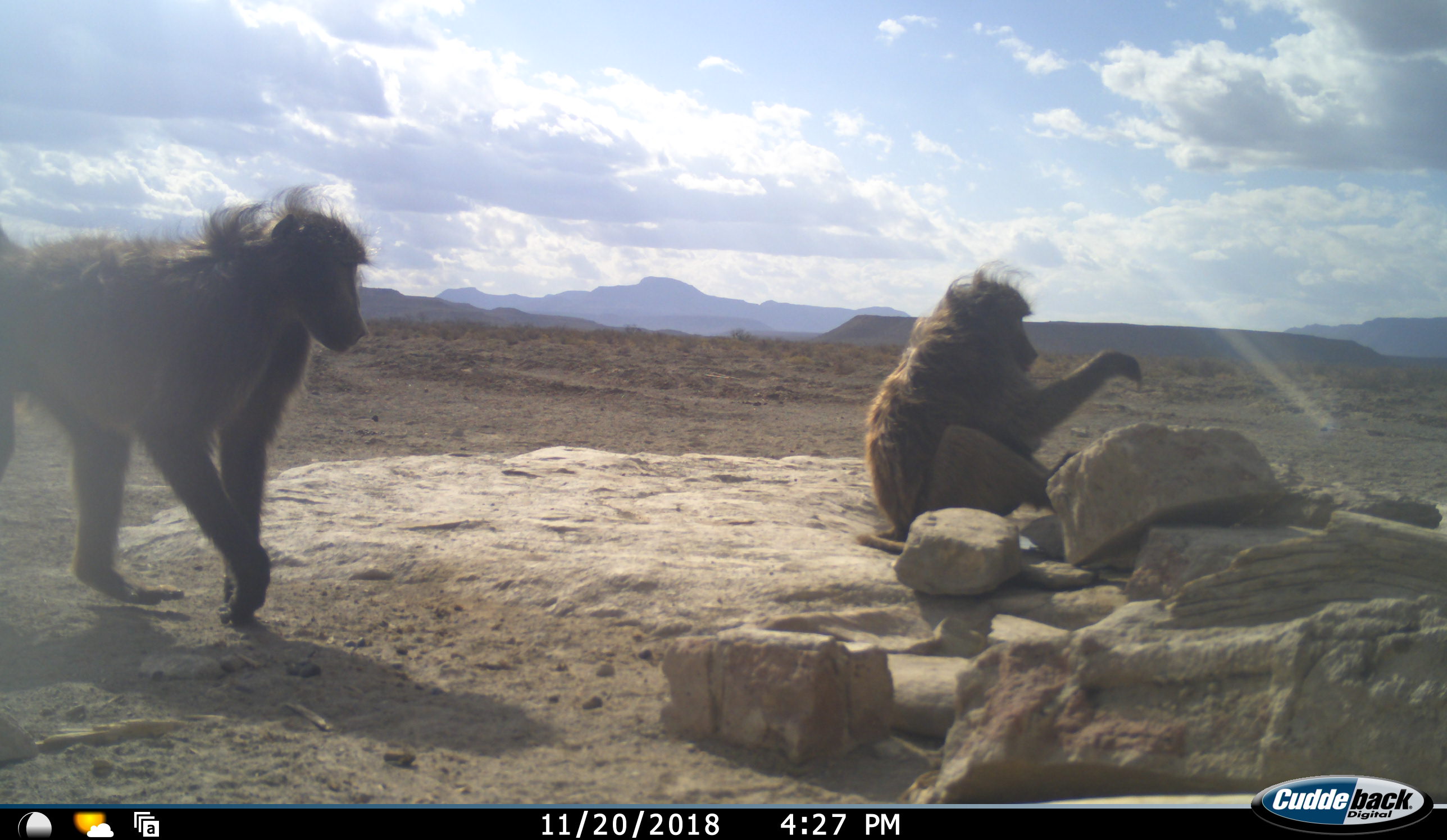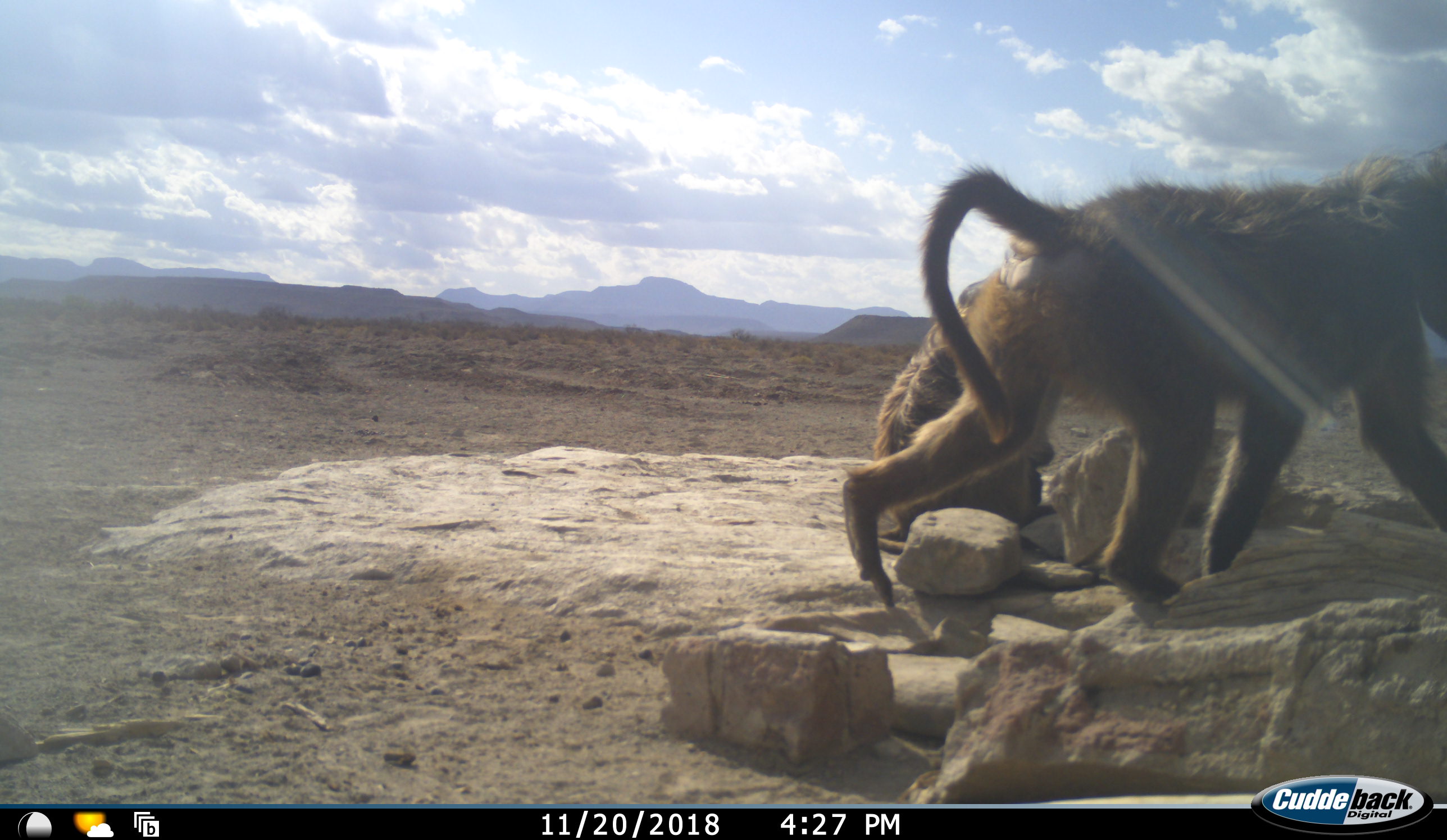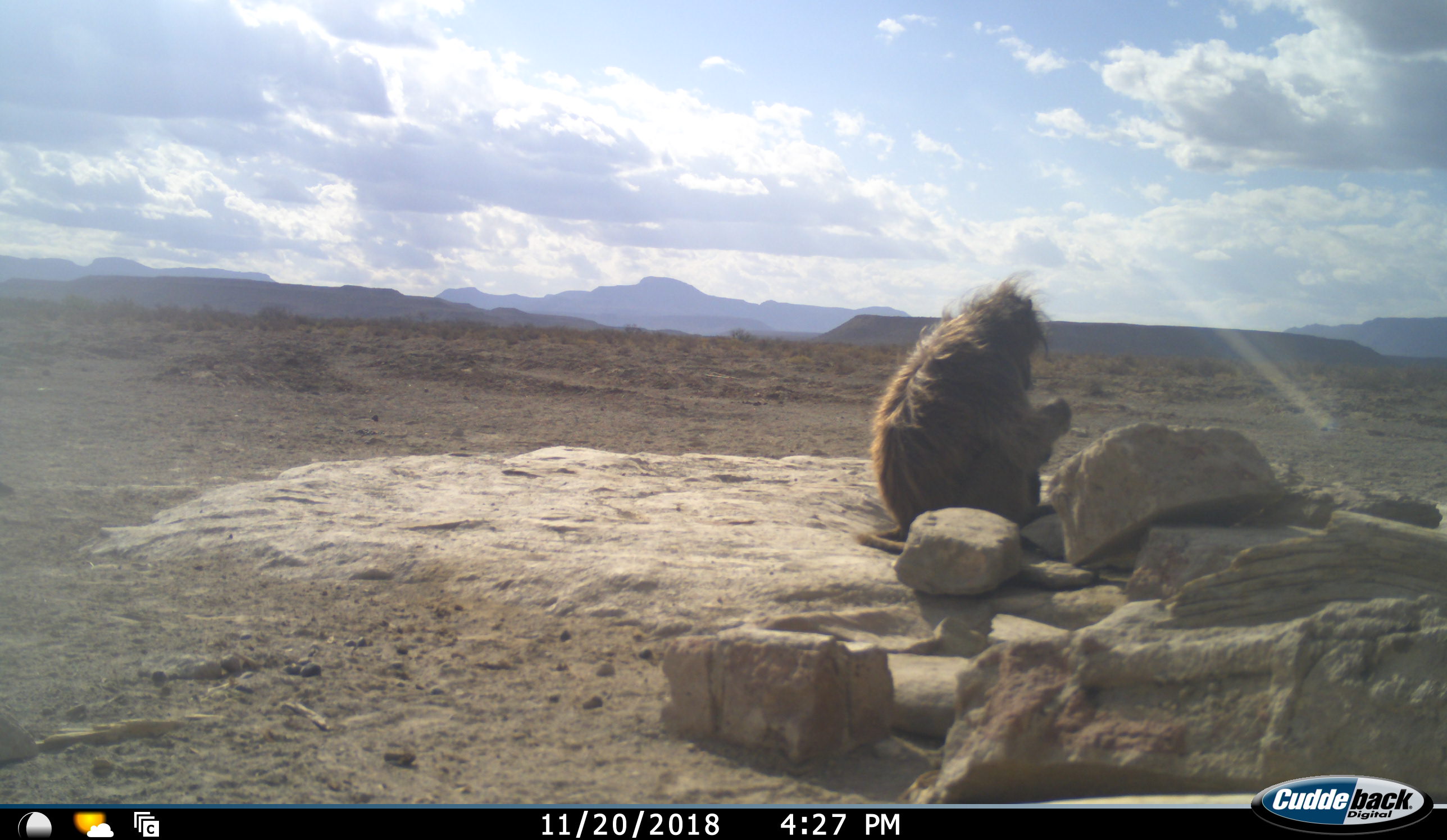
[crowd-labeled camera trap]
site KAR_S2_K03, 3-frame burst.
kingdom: Animalia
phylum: Chordata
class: Mammalia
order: Primates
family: Cercopithecidae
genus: Papio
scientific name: Papio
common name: baboon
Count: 2.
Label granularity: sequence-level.